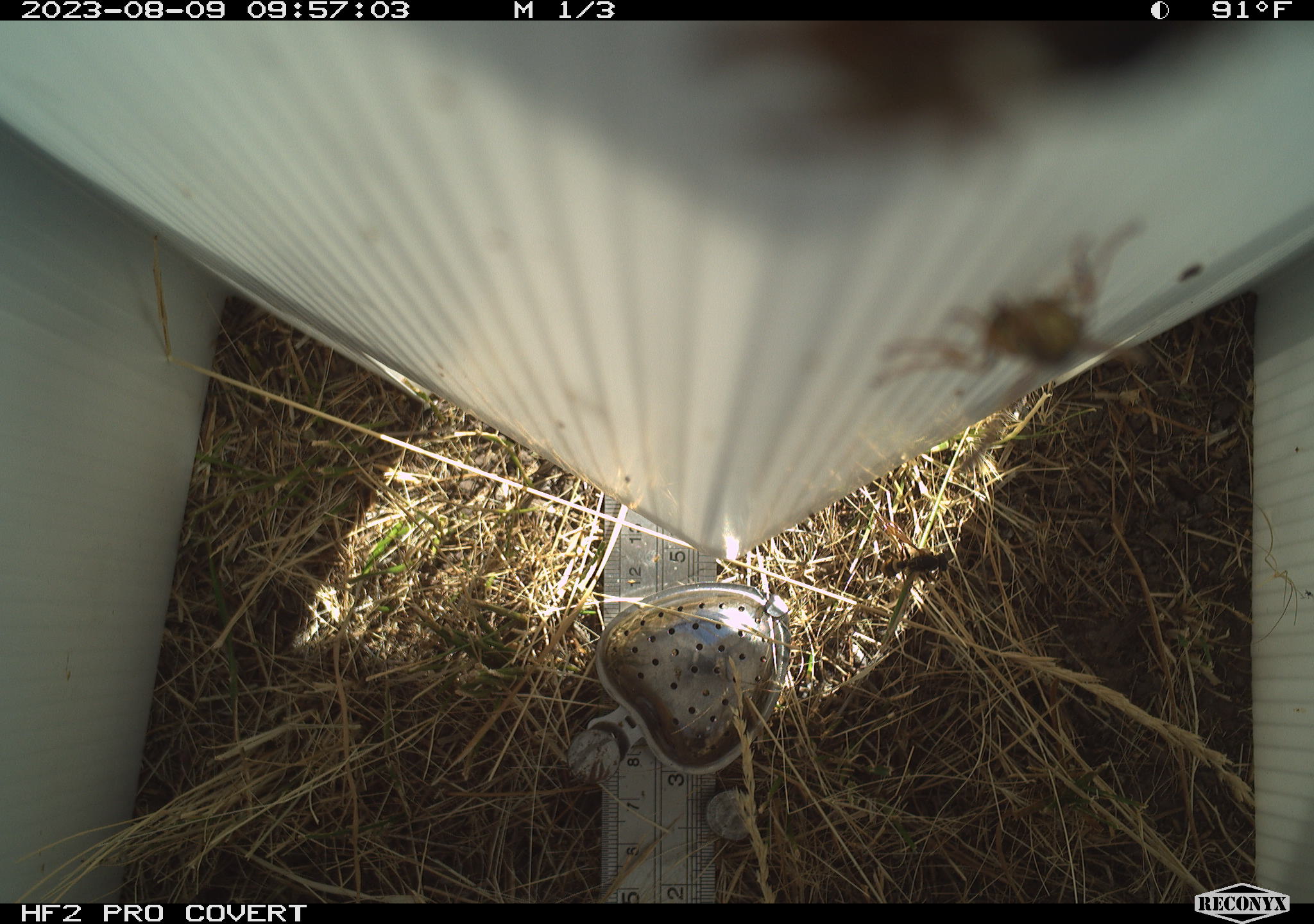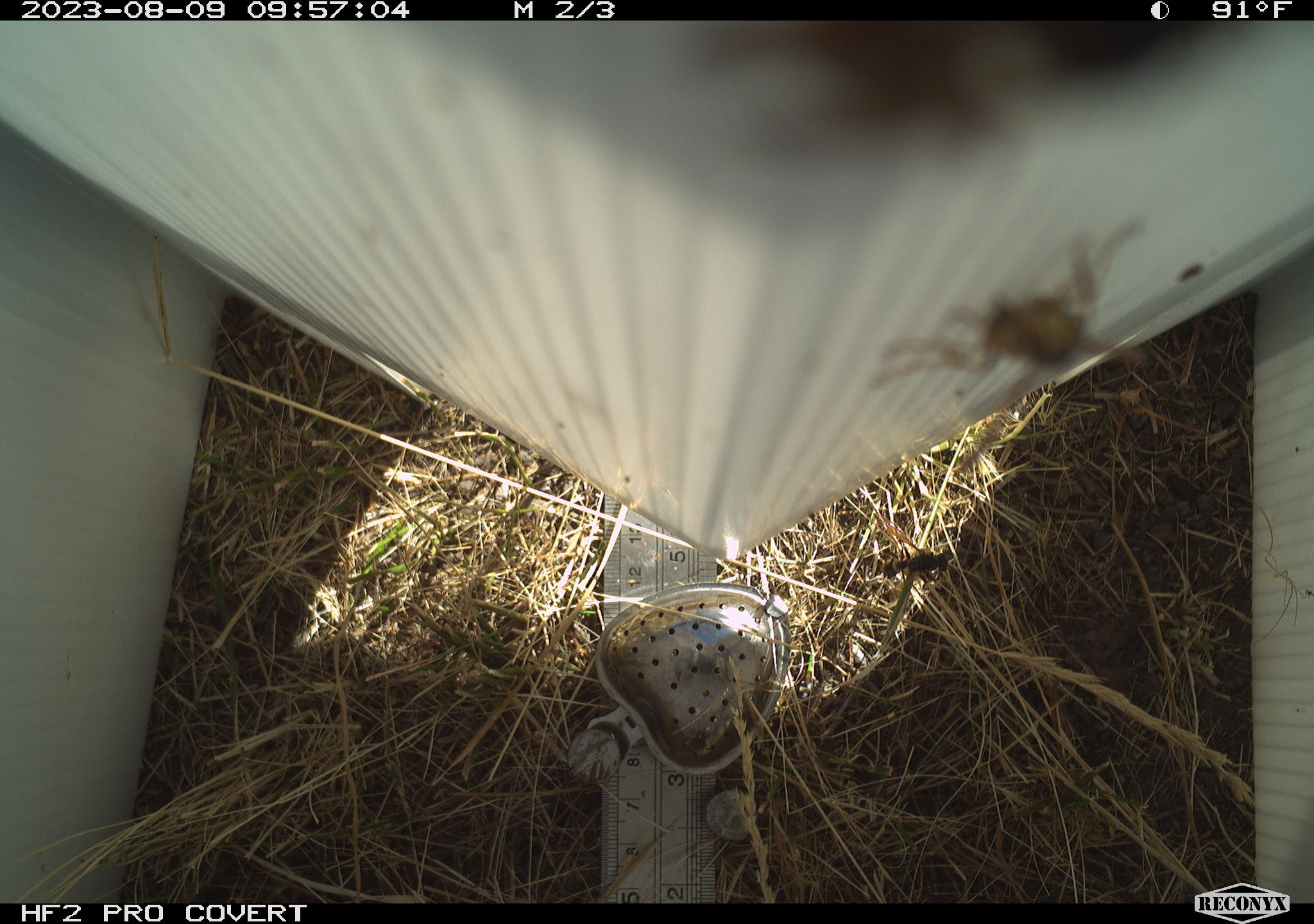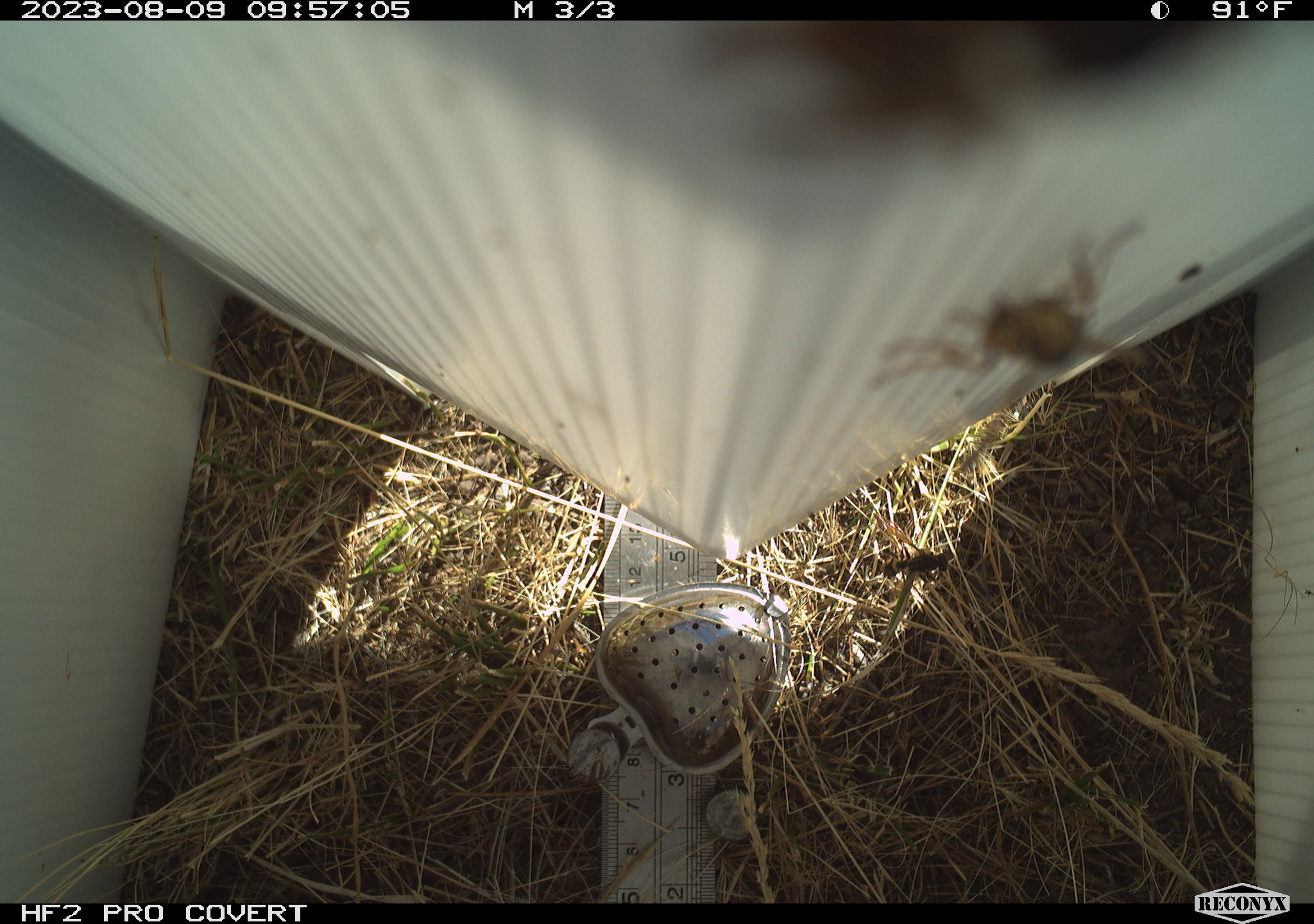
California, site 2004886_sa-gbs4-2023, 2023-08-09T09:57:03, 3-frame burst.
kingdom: Animalia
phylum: Arthropoda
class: Insecta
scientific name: Insecta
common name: insect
Insect (Insecta).